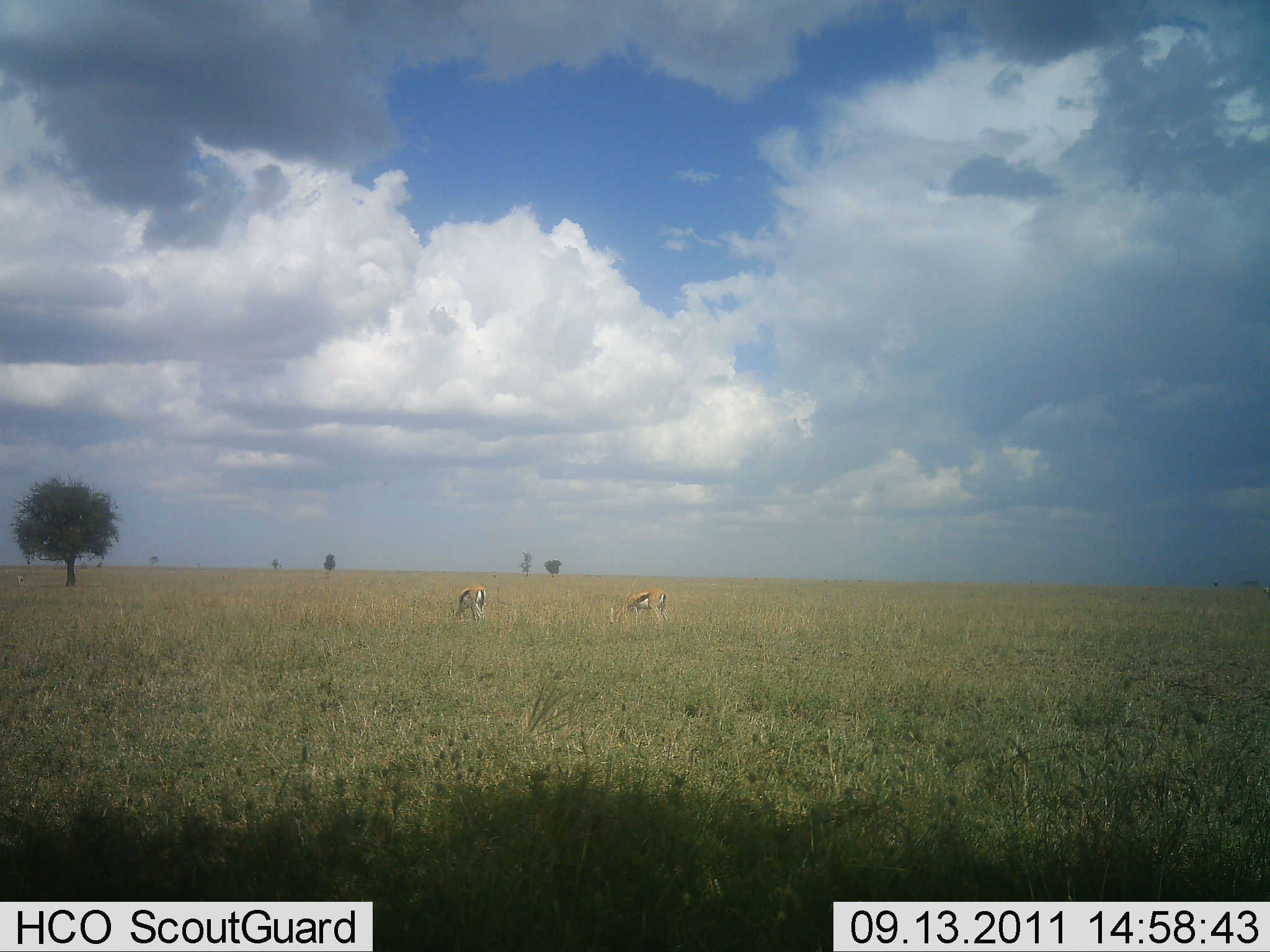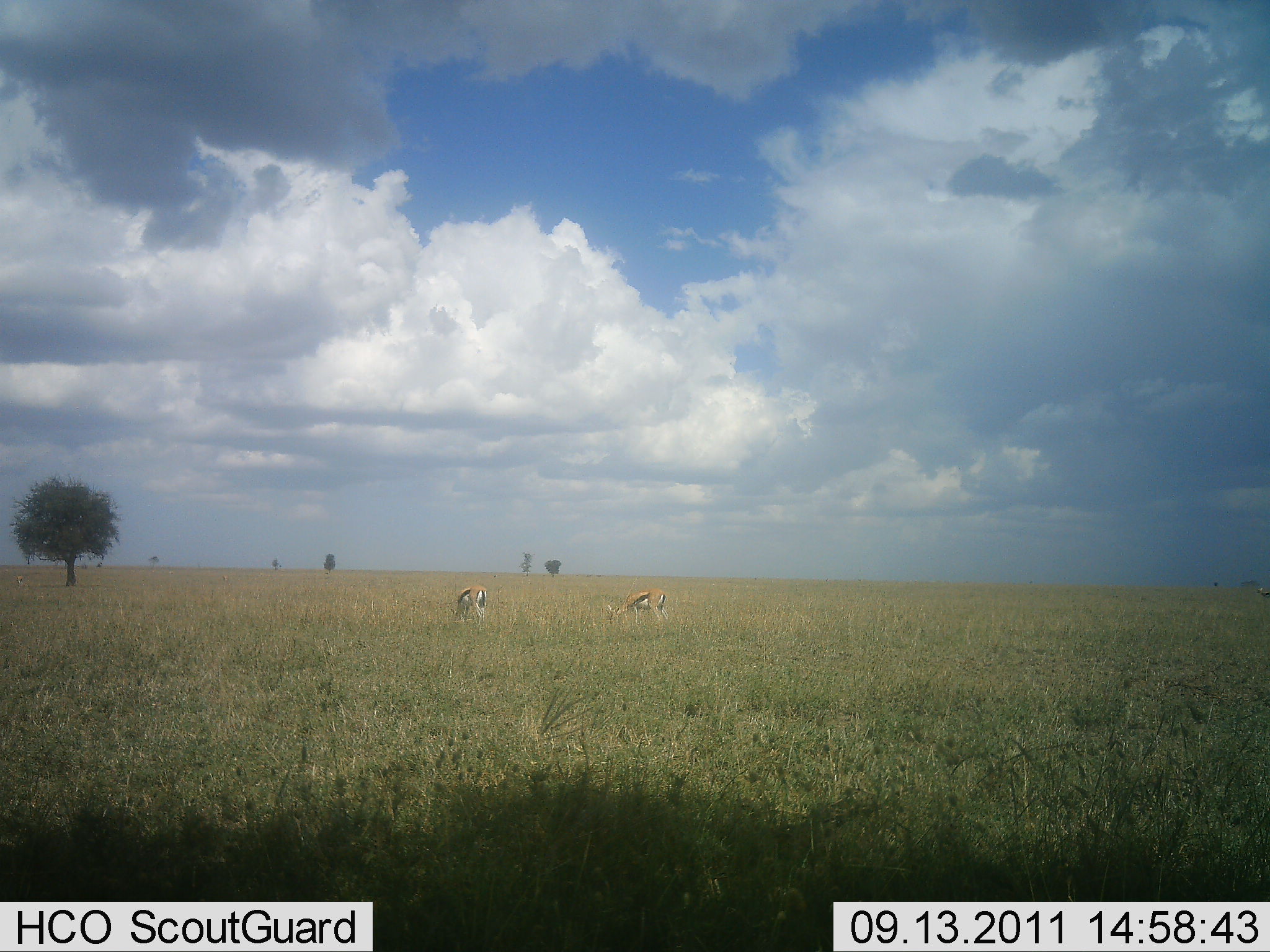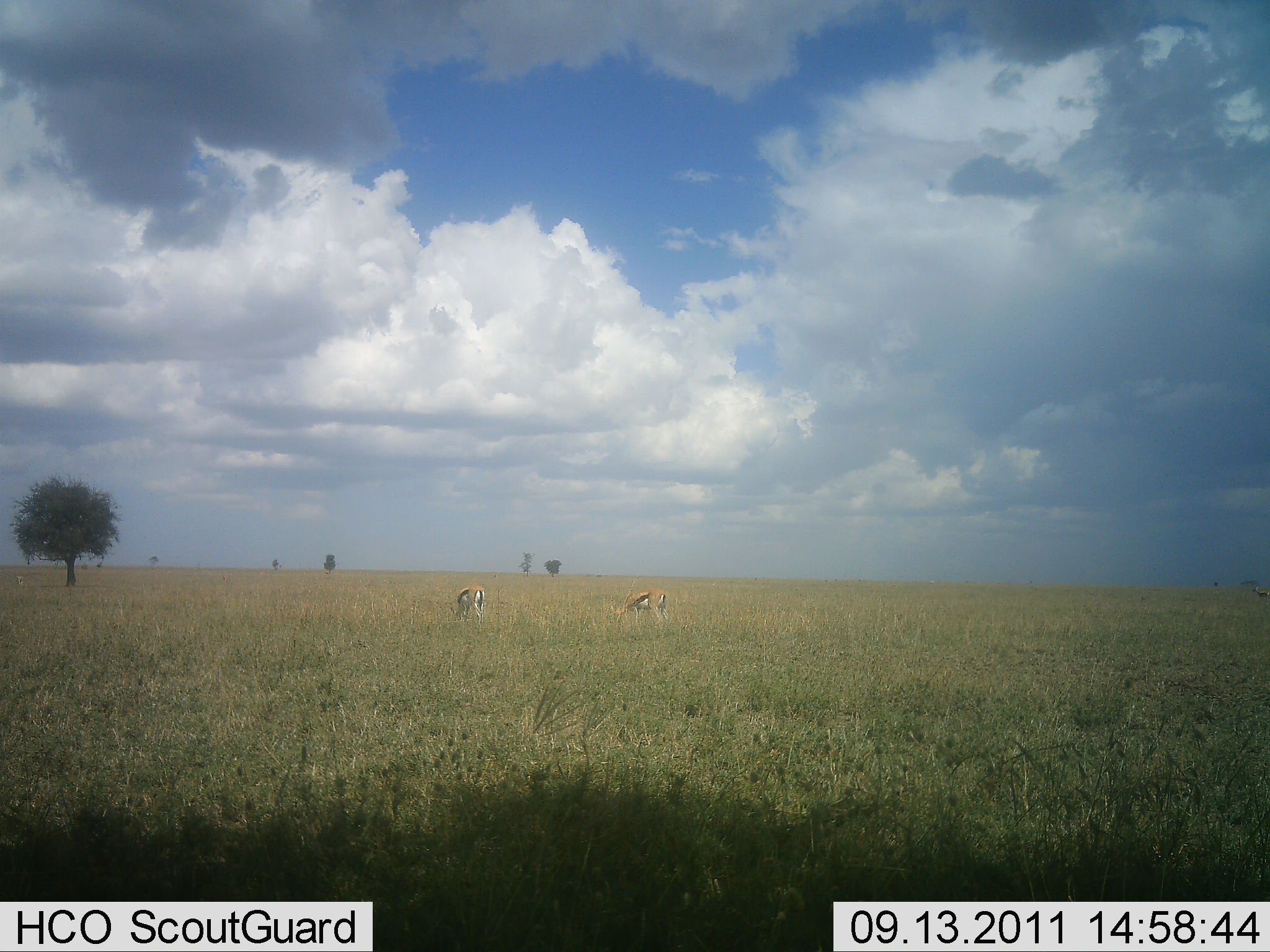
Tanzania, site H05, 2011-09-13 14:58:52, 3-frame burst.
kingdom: Animalia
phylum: Chordata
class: Mammalia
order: Artiodactyla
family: Bovidae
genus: Eudorcas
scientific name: Eudorcas thomsonii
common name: thomson's gazelle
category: gazellethomsons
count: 2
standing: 23%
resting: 0%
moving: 0%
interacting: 0%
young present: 0%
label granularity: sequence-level